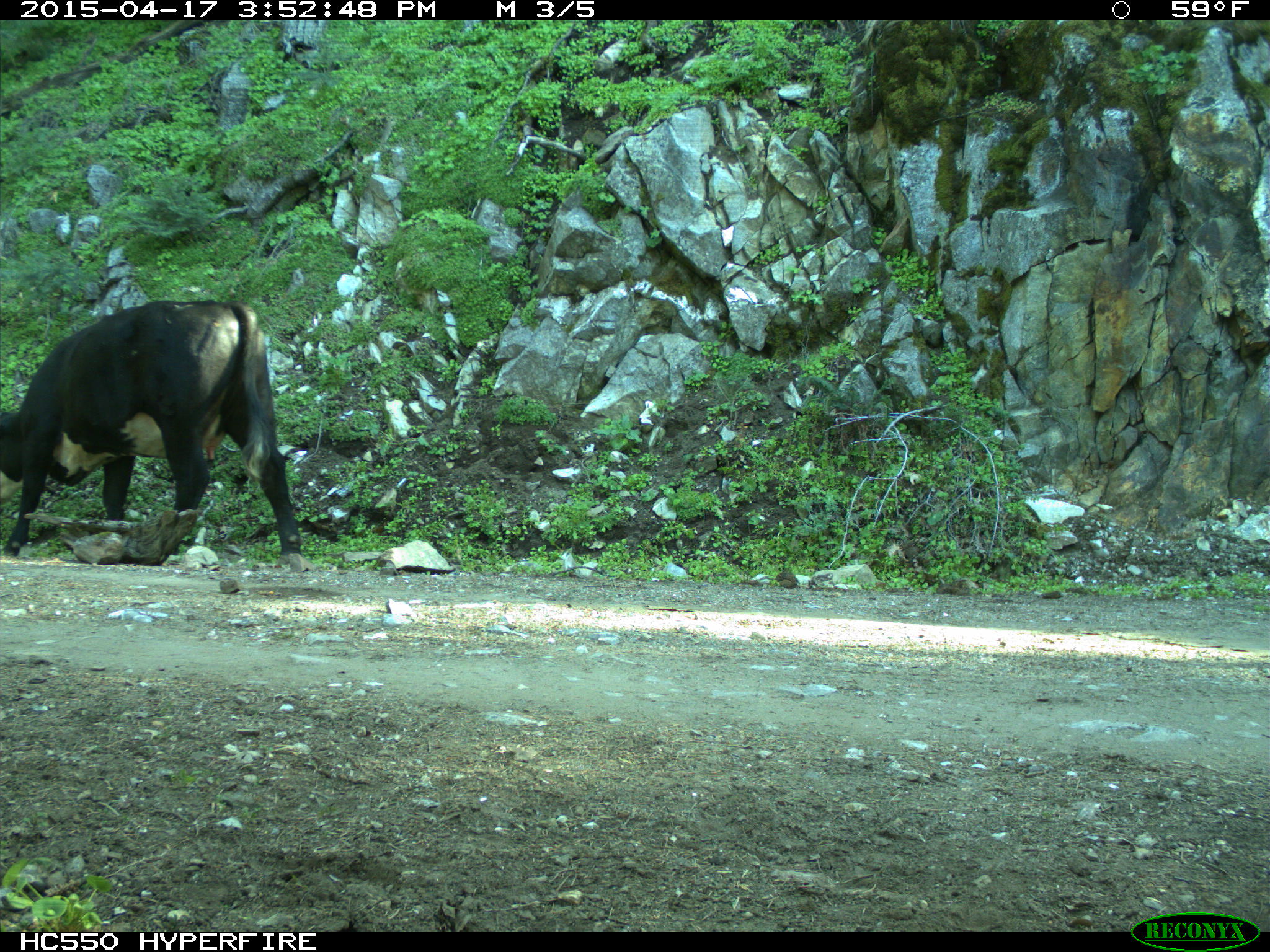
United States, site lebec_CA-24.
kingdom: Animalia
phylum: Chordata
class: Mammalia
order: Artiodactyla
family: Bovidae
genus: Bos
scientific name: Bos taurus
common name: domestic cow